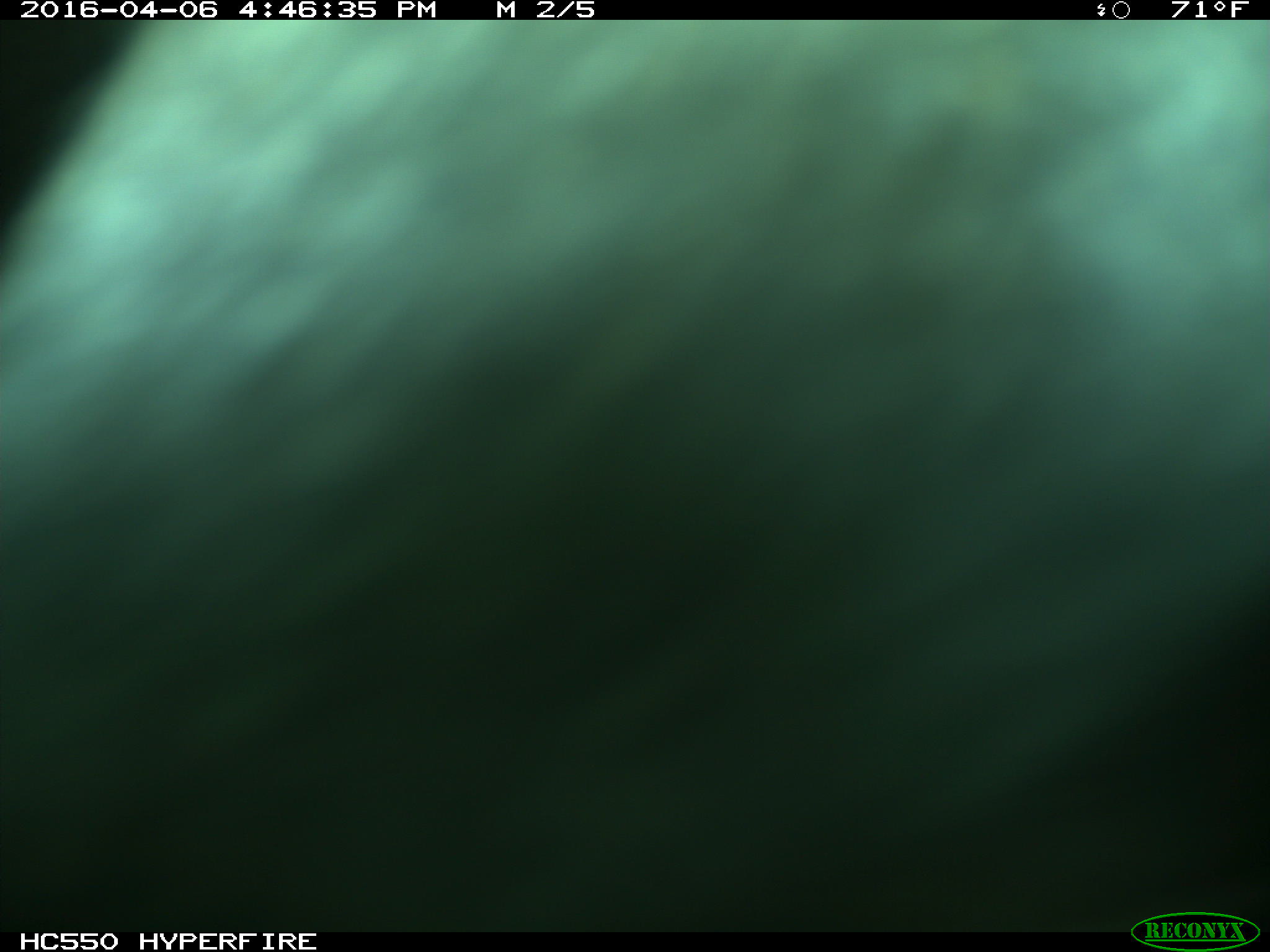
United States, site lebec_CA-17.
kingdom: Animalia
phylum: Chordata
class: Mammalia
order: Artiodactyla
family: Bovidae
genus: Bos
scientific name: Bos taurus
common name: domestic cow